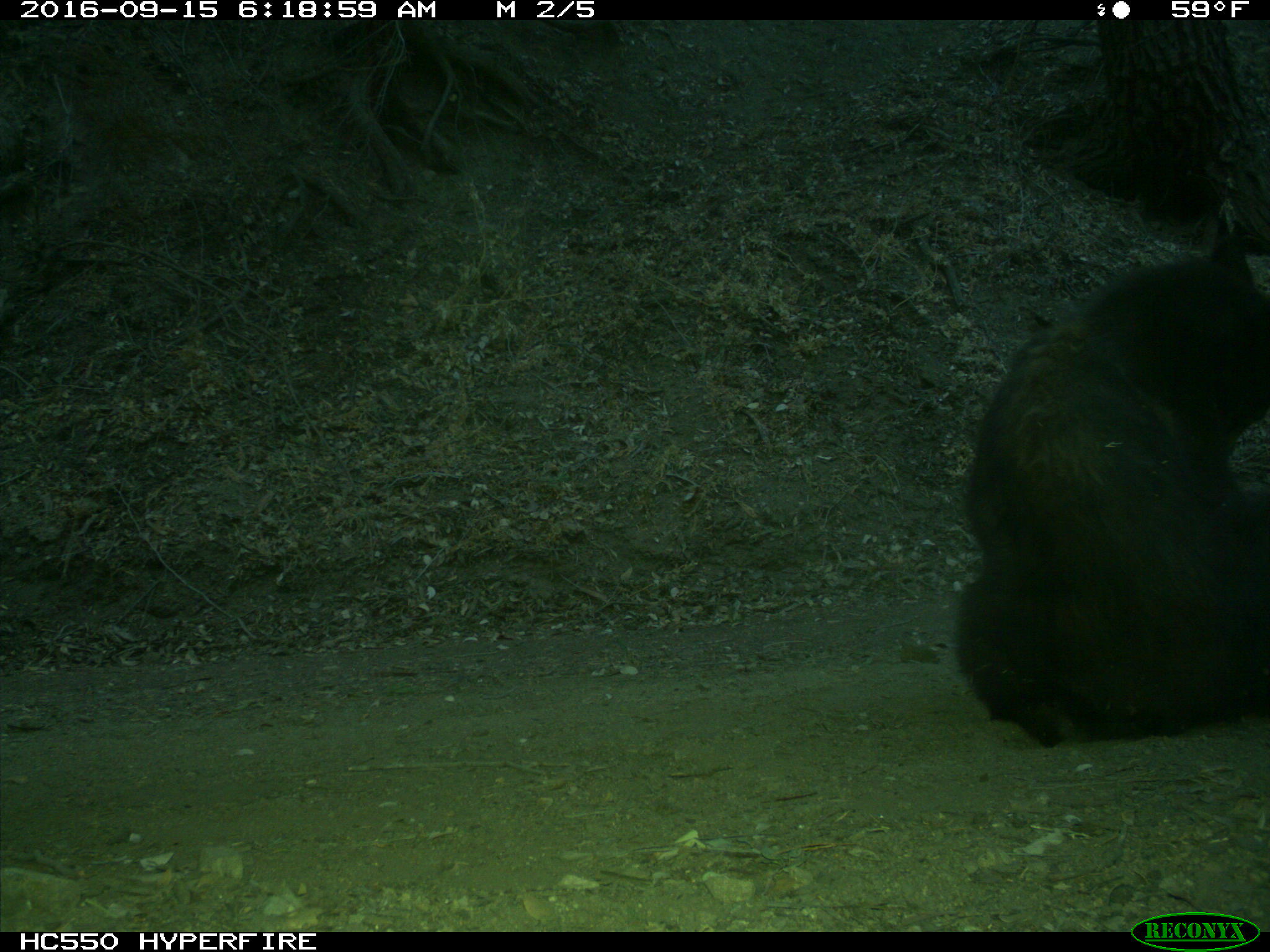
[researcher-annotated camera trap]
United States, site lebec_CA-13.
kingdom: Animalia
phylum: Chordata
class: Mammalia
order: Carnivora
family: Ursidae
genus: Ursus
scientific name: Ursus americanus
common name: american black bear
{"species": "Ursus americanus (american black bear)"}